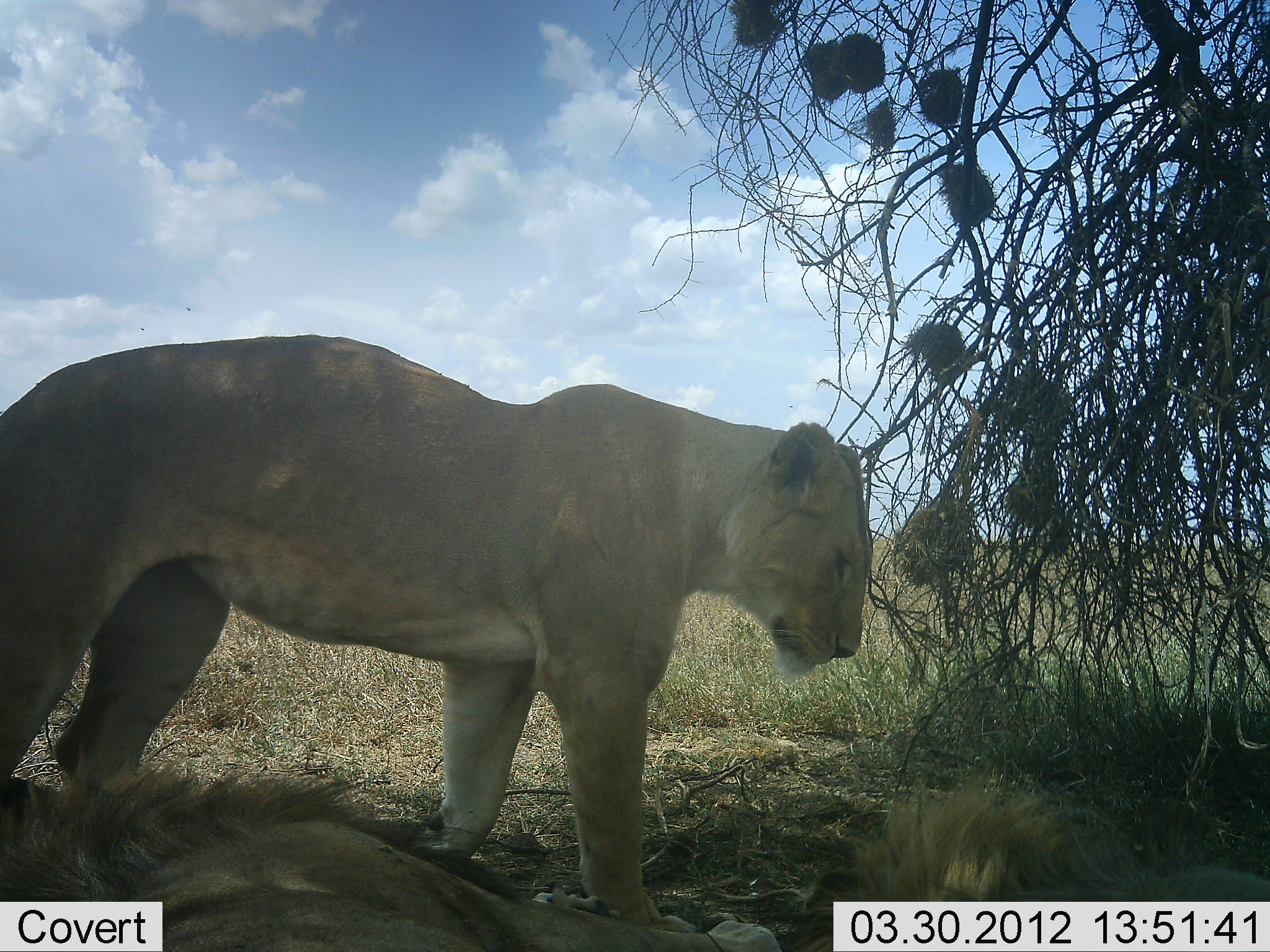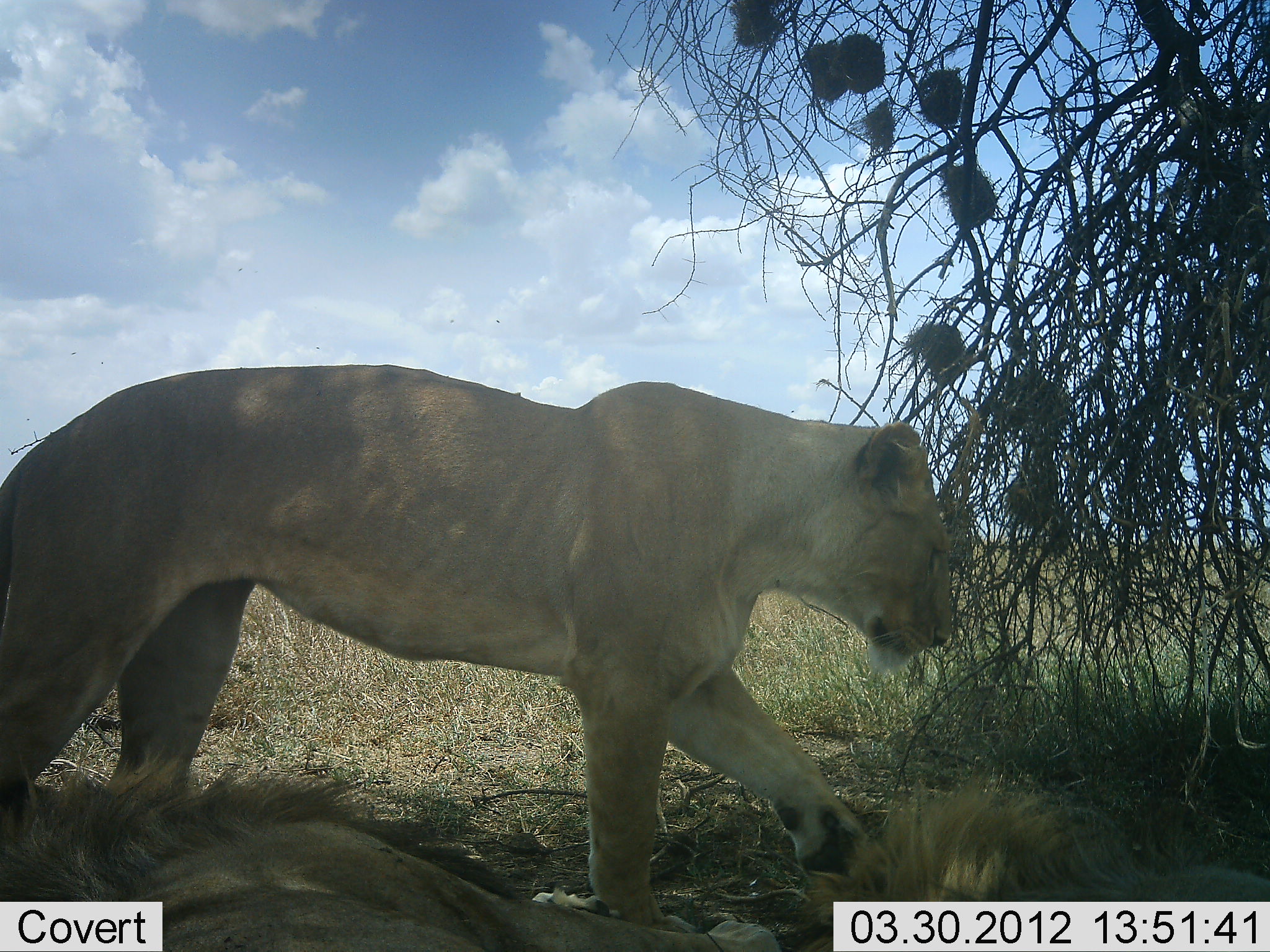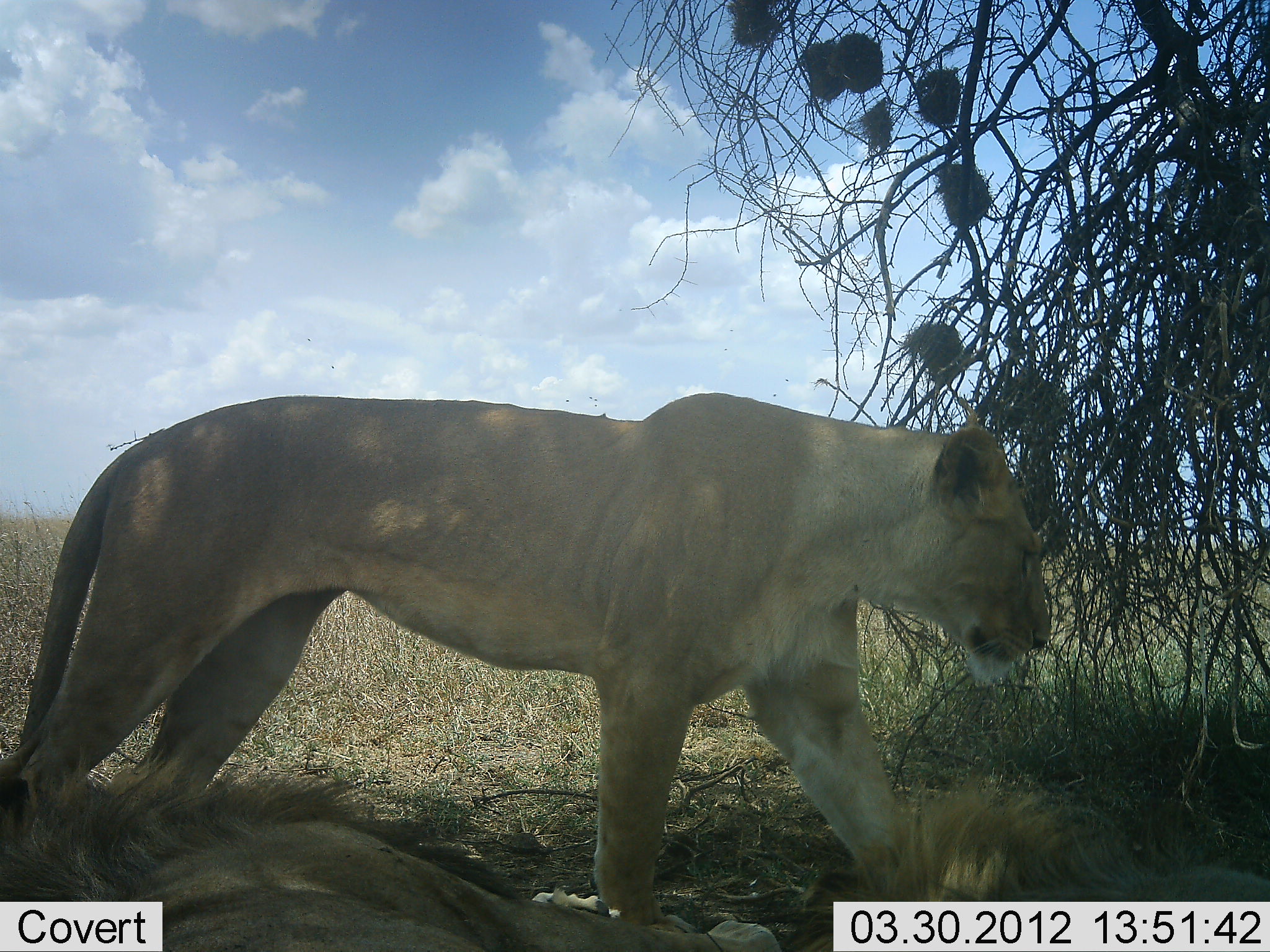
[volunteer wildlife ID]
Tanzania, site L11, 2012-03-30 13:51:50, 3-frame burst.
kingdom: Animalia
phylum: Chordata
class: Mammalia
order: Carnivora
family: Felidae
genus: Panthera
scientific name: Panthera leo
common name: lion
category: lionfemale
Lionfemale (lion) (Panthera leo), count 1. Behavior (volunteer vote fractions): standing 28%, resting 4%, moving 68%, interacting 4%. Young present (vote fraction): 0%. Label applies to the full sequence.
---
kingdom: Animalia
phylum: Chordata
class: Mammalia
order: Carnivora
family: Felidae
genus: Panthera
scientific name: Panthera leo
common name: lion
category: lionmale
Lionmale (lion) (Panthera leo), count 1. Behavior (volunteer vote fractions): standing 0%, resting 100%, moving 0%, interacting 0%. Young present (vote fraction): 0%. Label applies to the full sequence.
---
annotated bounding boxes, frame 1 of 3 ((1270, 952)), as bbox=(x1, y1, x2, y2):
animal: bbox=(0, 331, 874, 934); bbox=(0, 334, 881, 930); bbox=(3, 760, 1268, 950); bbox=(0, 766, 787, 951); bbox=(786, 764, 1270, 952)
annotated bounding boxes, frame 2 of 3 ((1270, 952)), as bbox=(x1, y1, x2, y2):
animal: bbox=(0, 361, 957, 939); bbox=(0, 365, 961, 937); bbox=(2, 759, 1269, 949); bbox=(0, 745, 757, 952); bbox=(792, 779, 1270, 951)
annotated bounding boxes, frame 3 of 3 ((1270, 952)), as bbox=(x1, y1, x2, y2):
animal: bbox=(2, 390, 1055, 930); bbox=(0, 393, 1051, 928); bbox=(0, 762, 1268, 950); bbox=(1, 739, 781, 952); bbox=(797, 765, 1270, 950)